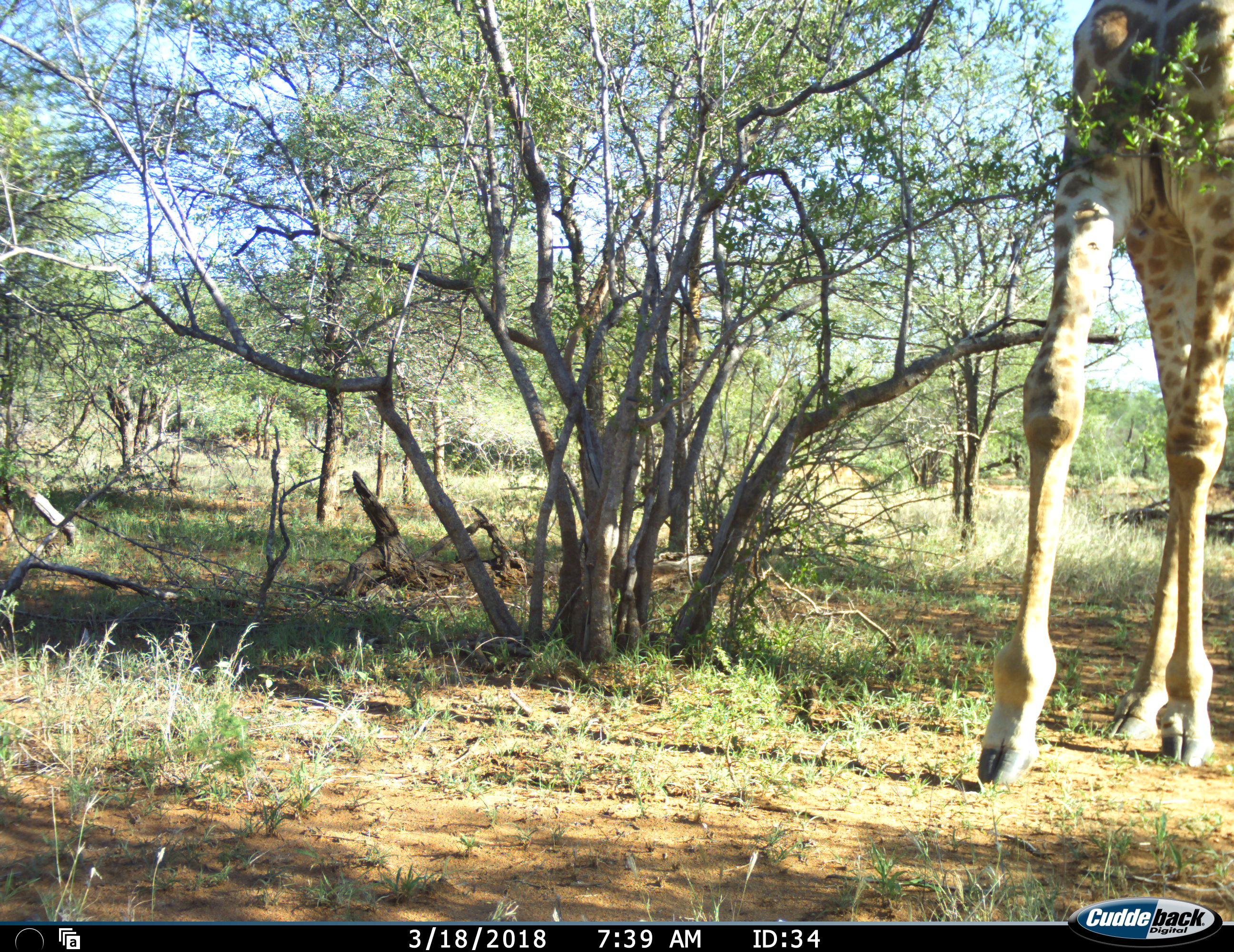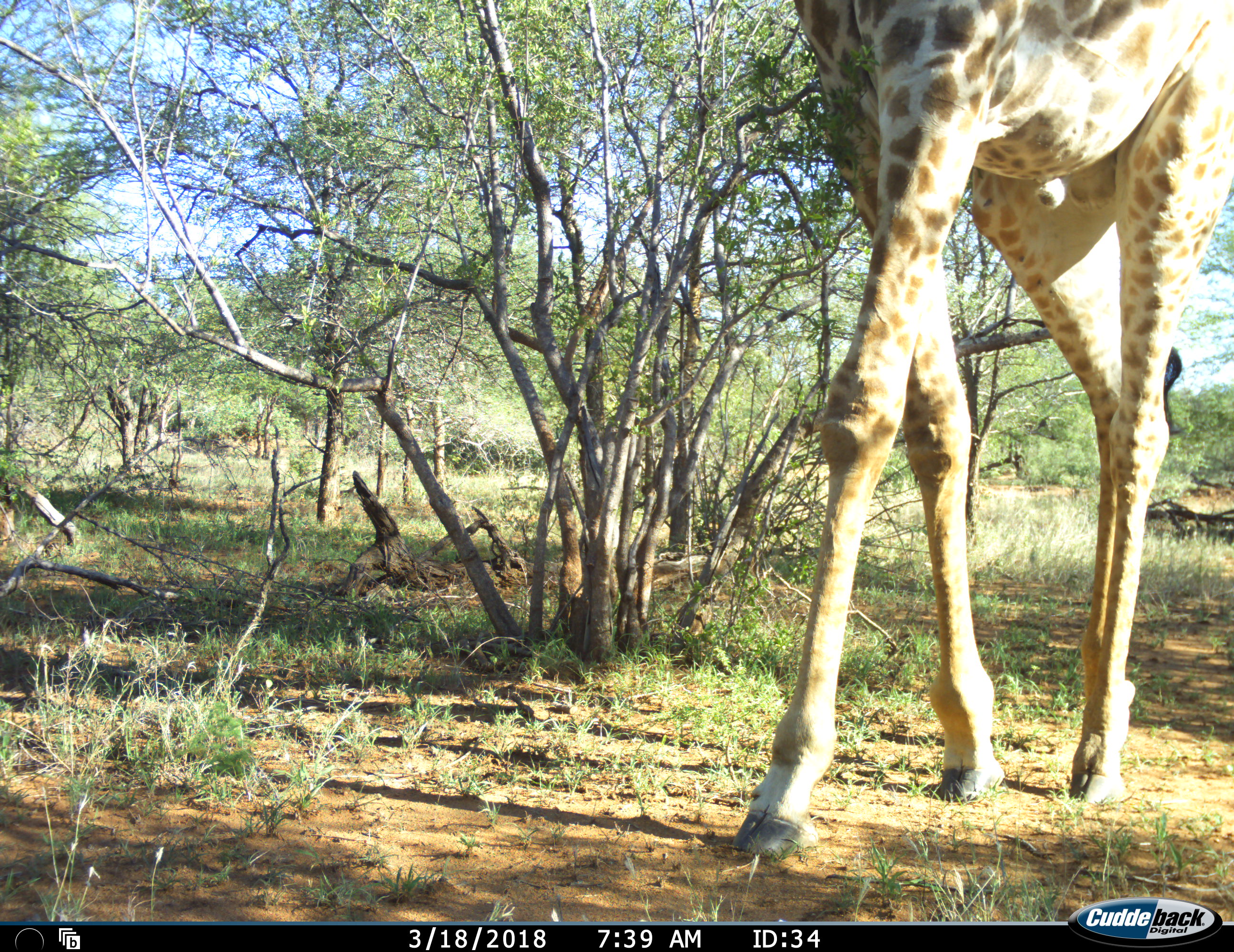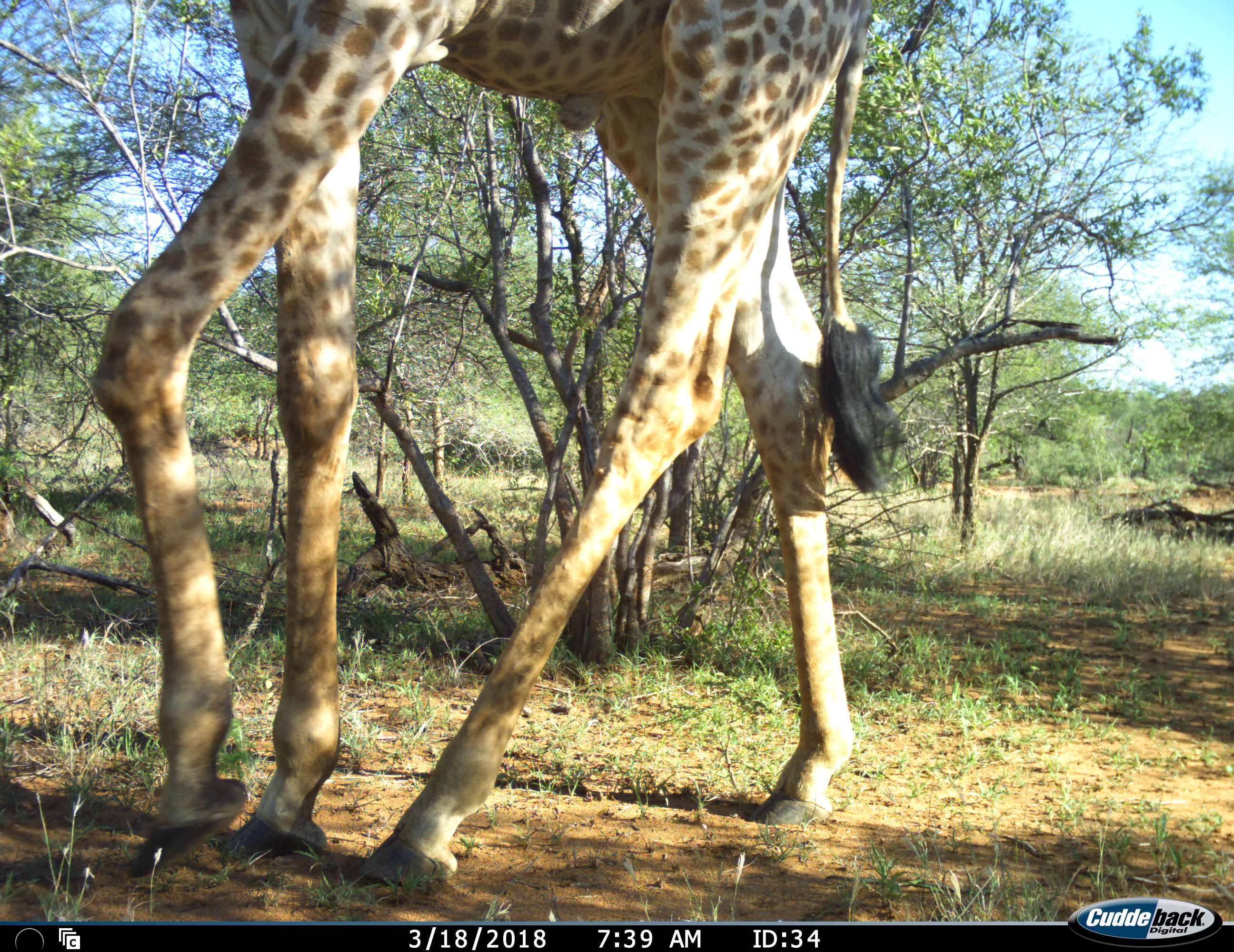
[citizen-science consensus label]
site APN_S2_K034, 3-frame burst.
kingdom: Animalia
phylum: Chordata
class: Mammalia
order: Artiodactyla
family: Giraffidae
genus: Giraffa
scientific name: Giraffa camelopardalis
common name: giraffe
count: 1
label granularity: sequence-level